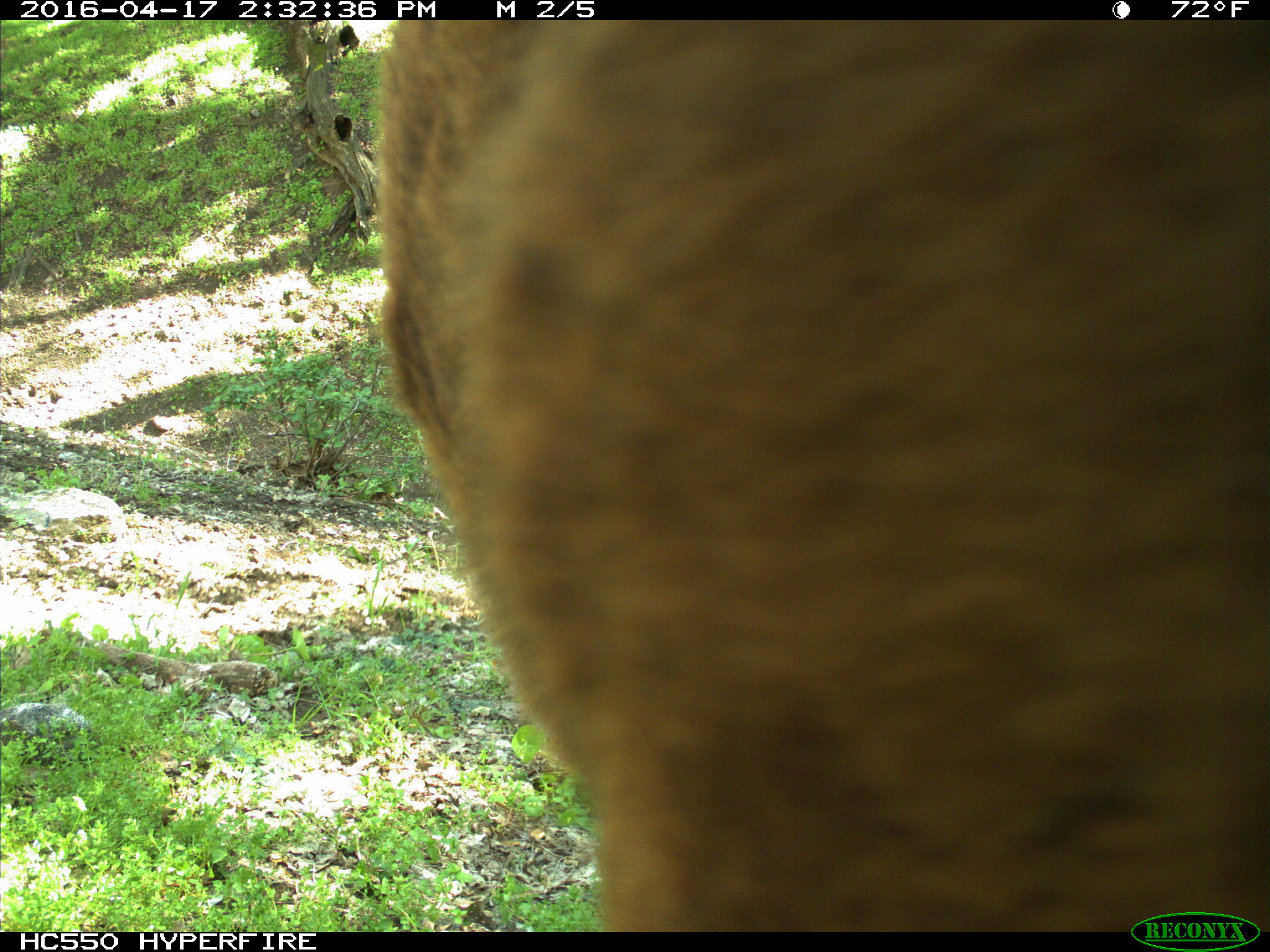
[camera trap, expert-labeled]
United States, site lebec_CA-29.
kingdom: Animalia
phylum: Chordata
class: Mammalia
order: Artiodactyla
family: Bovidae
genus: Bos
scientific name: Bos taurus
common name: domestic cow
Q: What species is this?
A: Bos taurus (domestic cow).